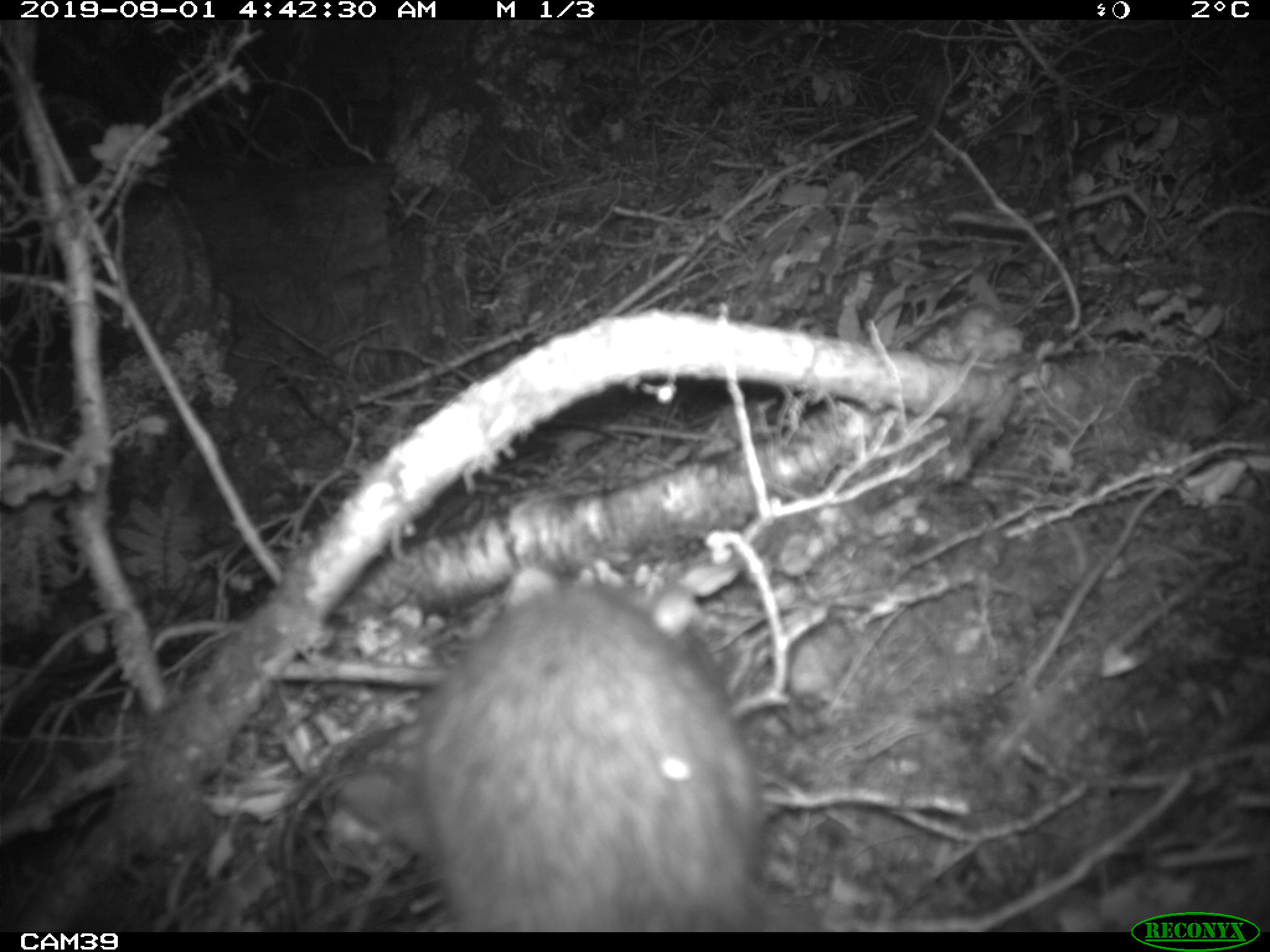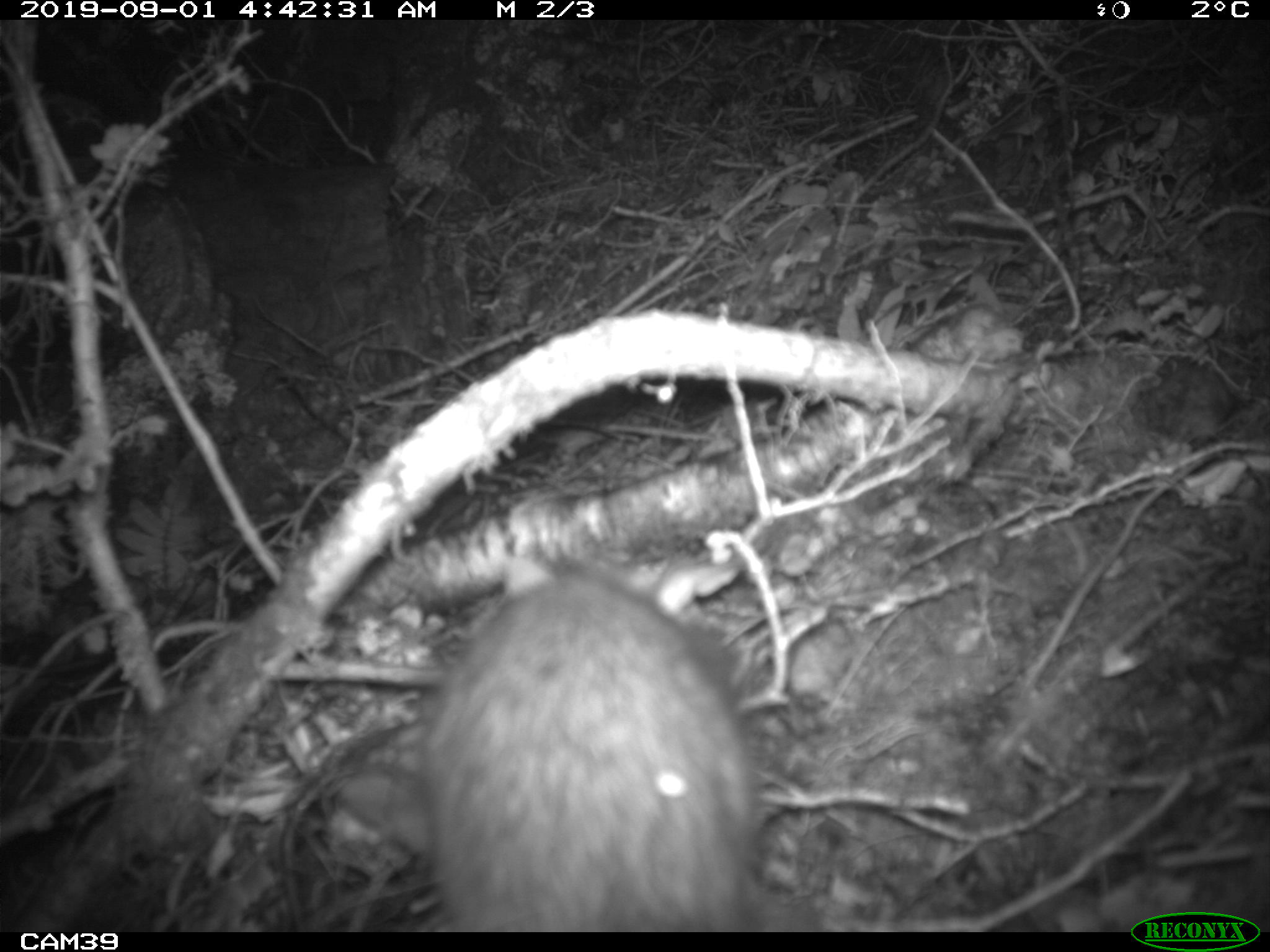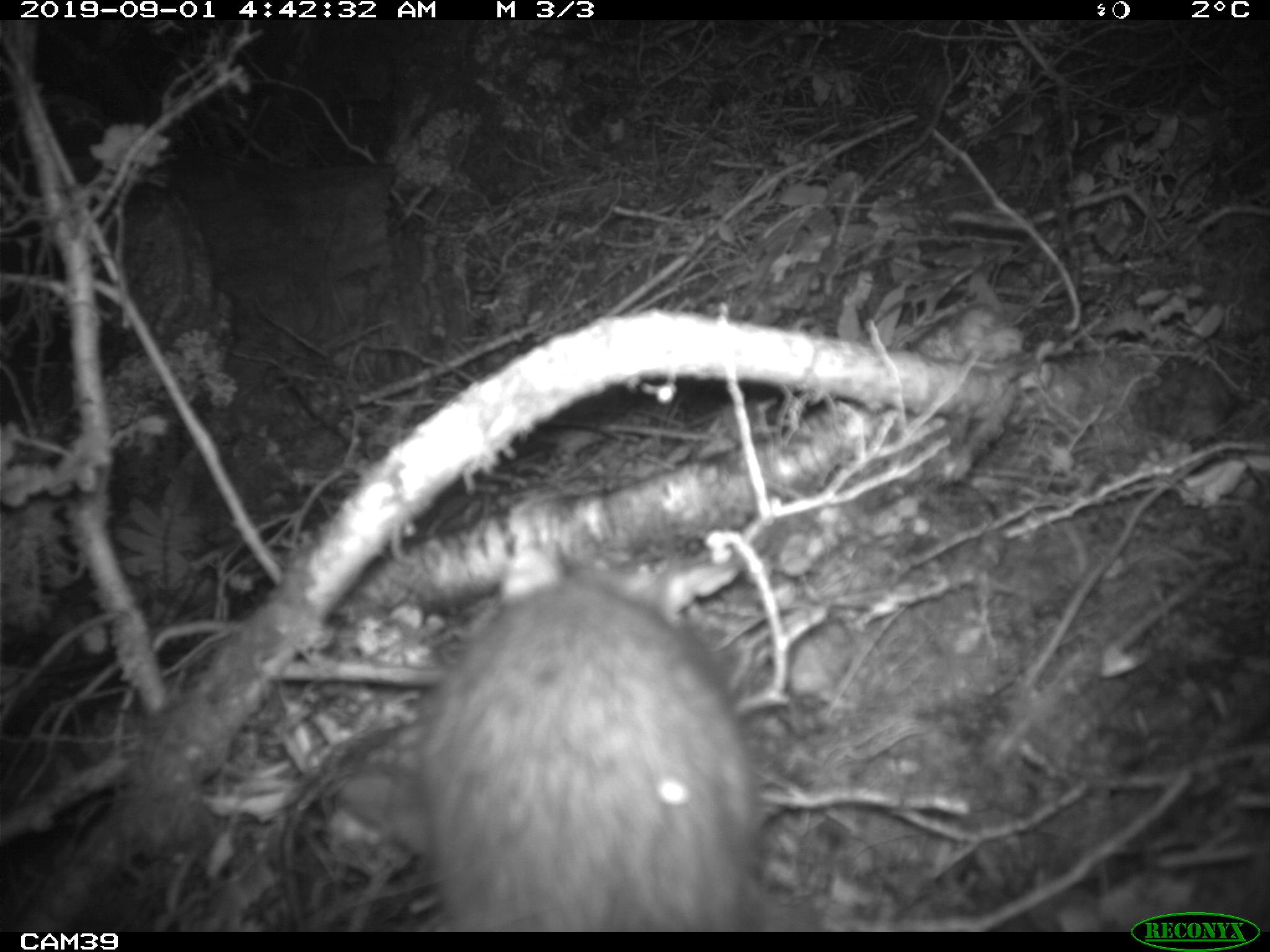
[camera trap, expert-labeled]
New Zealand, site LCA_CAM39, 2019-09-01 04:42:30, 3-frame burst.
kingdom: Animalia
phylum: Chordata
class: Mammalia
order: Rodentia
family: Muridae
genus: Rattus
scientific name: Rattus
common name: rat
Rat (Rattus).